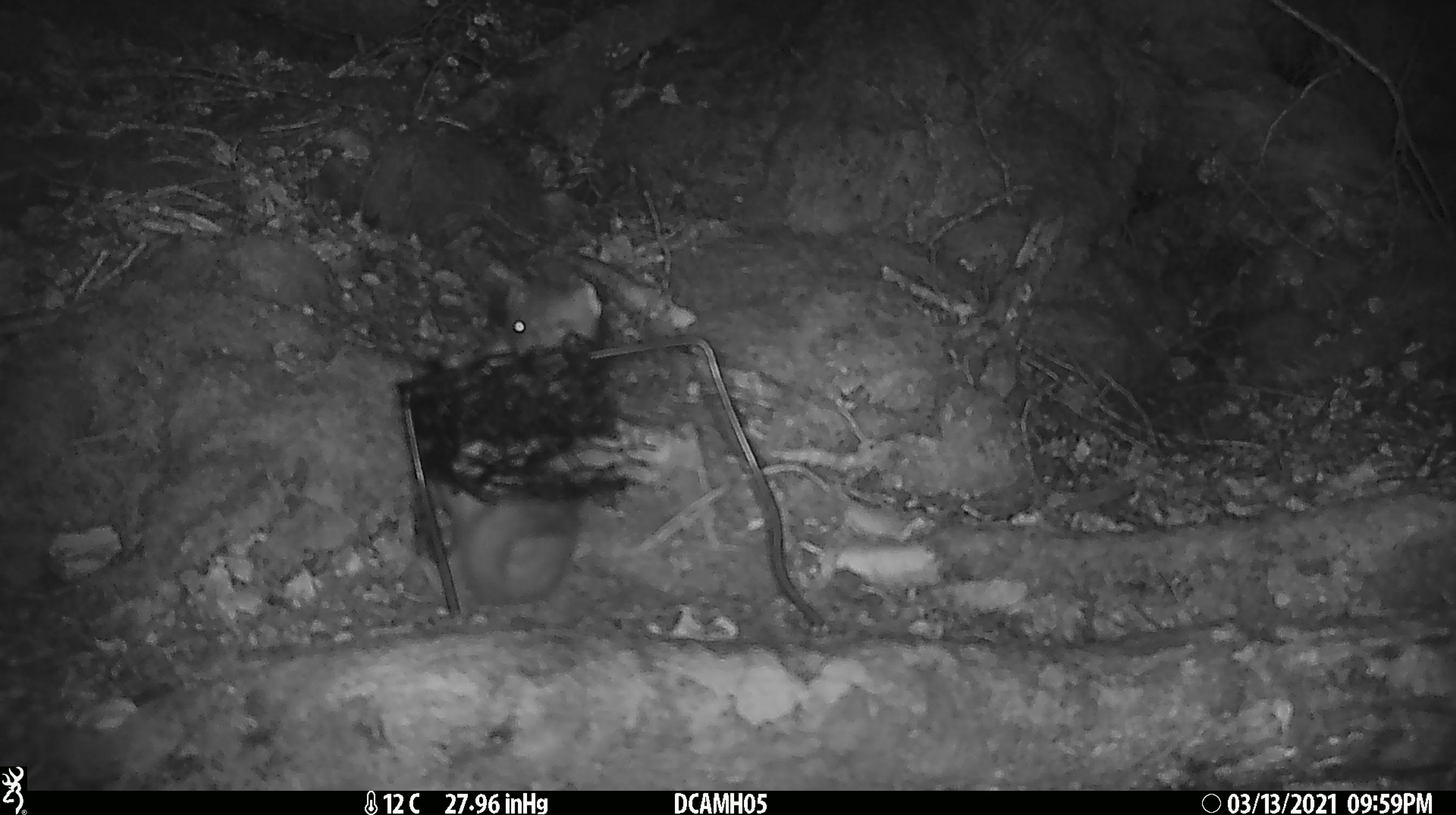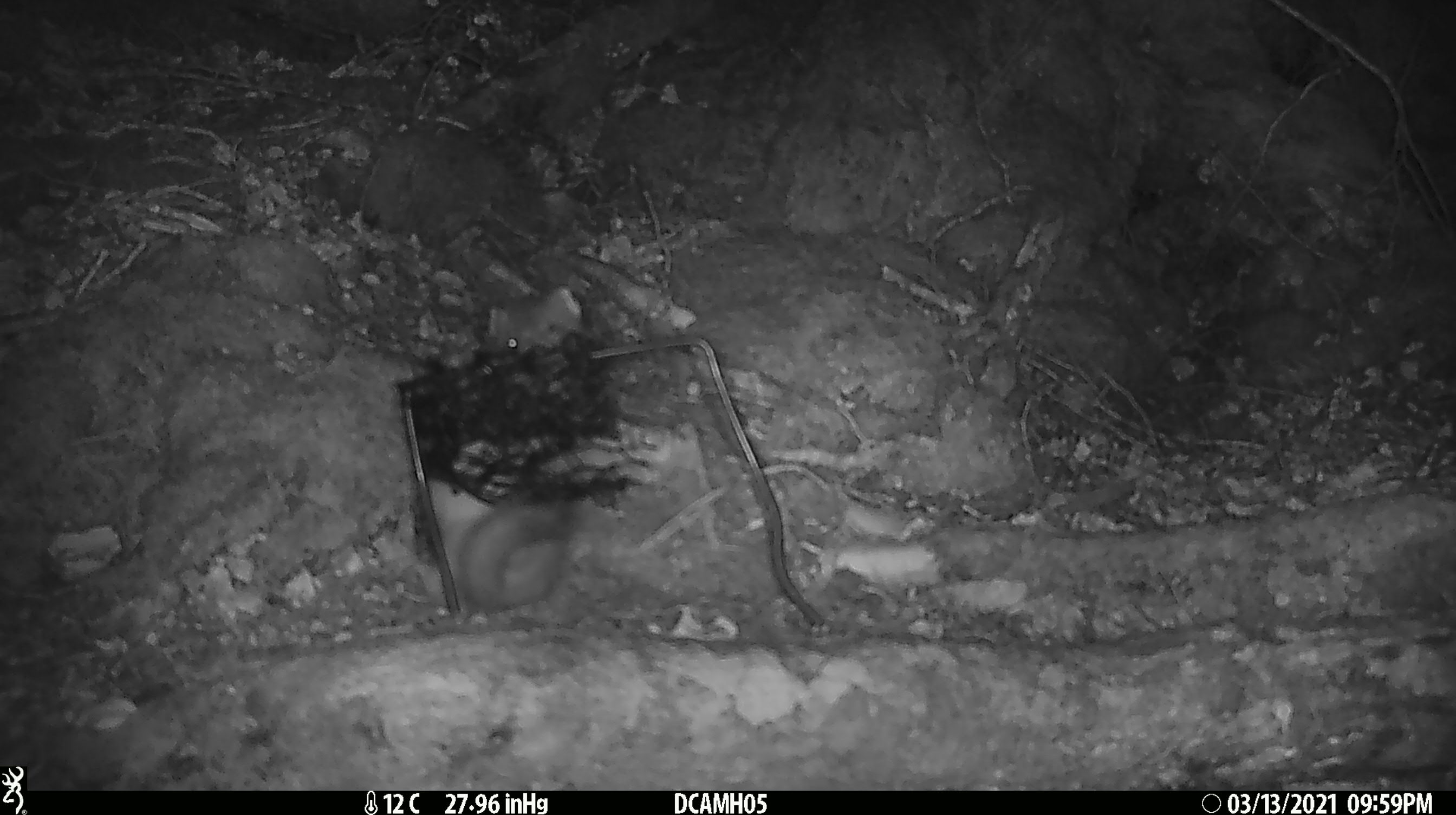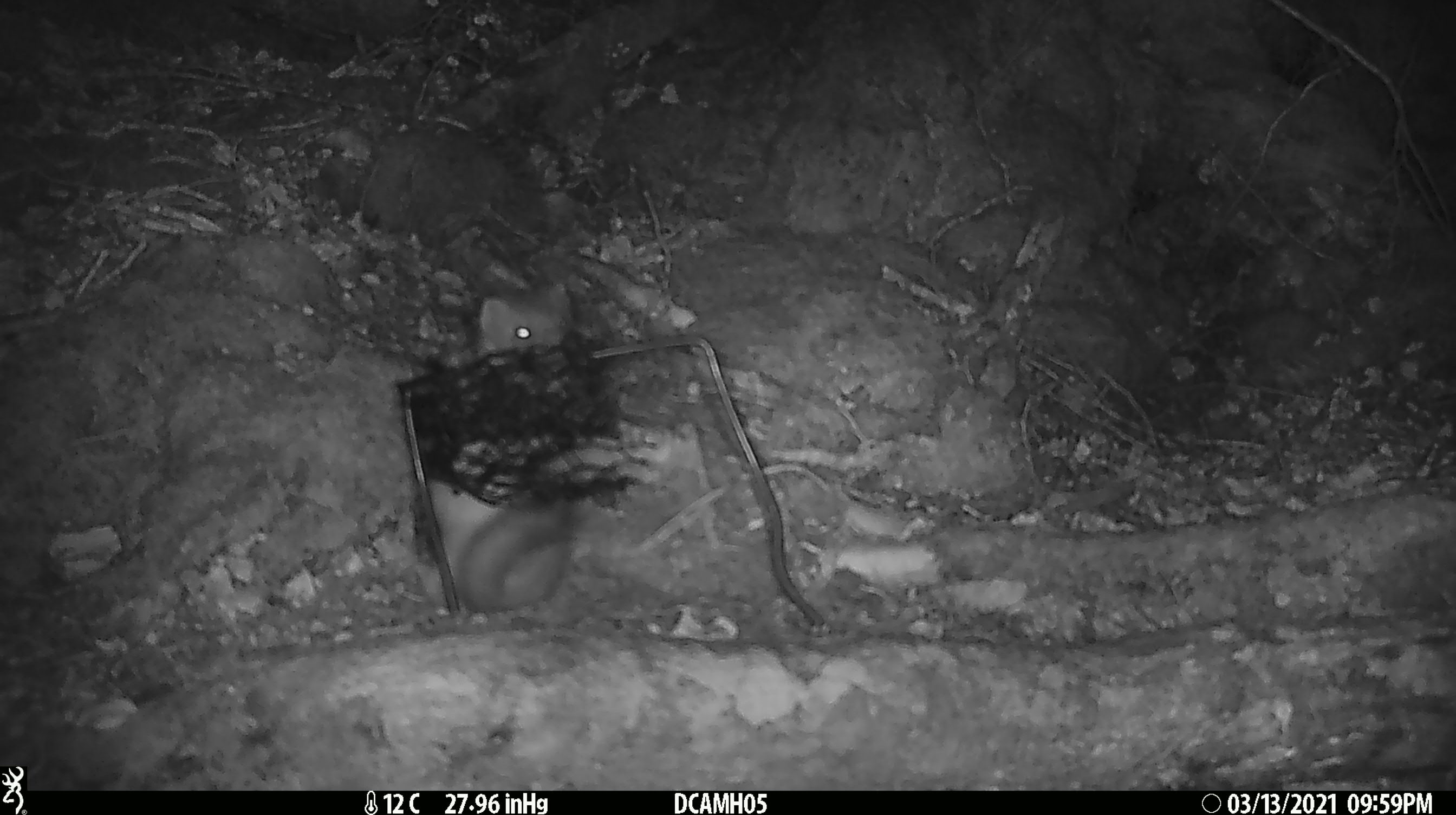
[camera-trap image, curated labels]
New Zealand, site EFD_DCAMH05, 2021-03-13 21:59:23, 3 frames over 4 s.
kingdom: Animalia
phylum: Chordata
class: Mammalia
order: Carnivora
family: Mustelidae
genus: Mustela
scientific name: Mustela erminea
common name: stoat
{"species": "stoat (Mustela erminea)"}